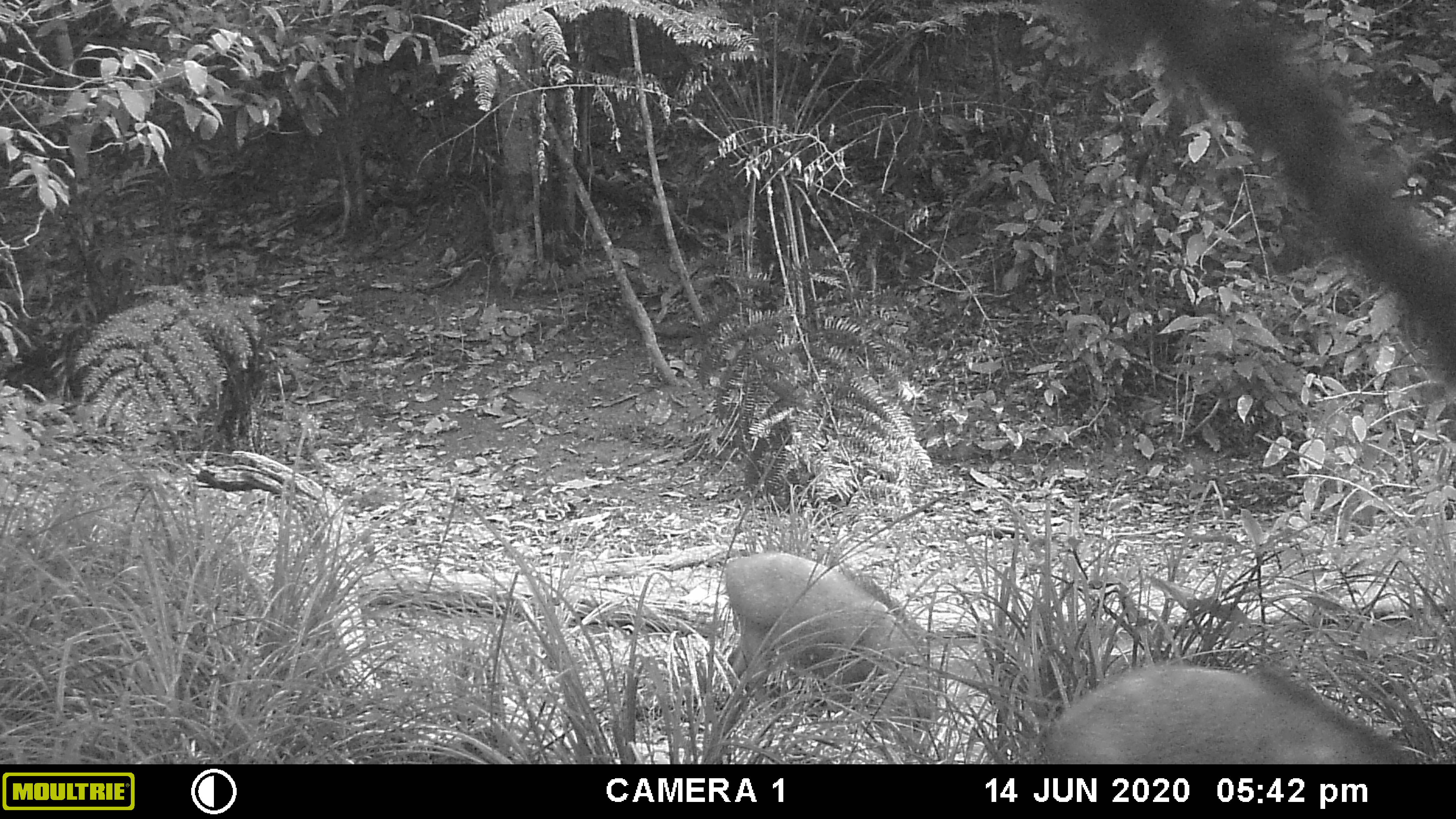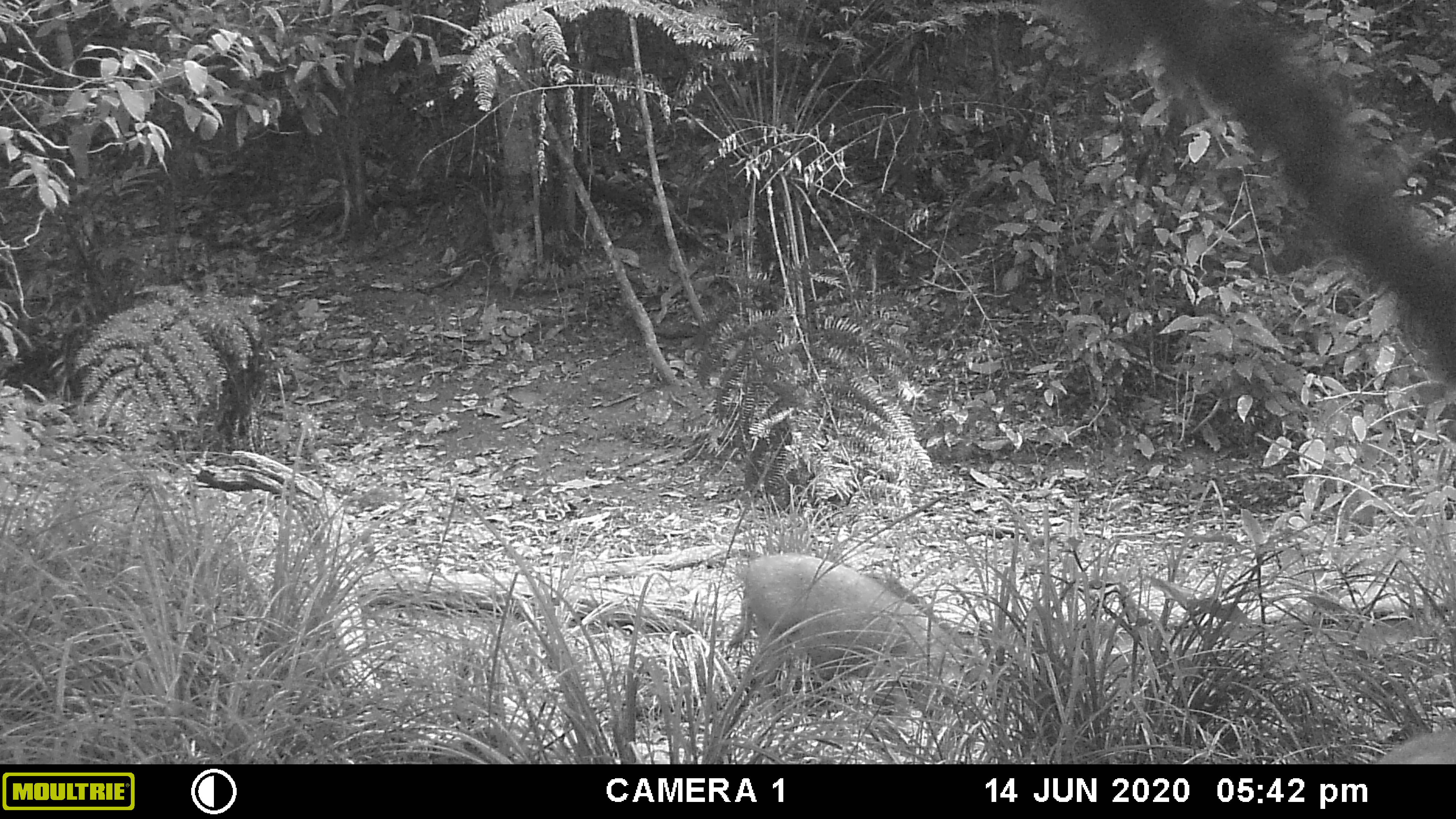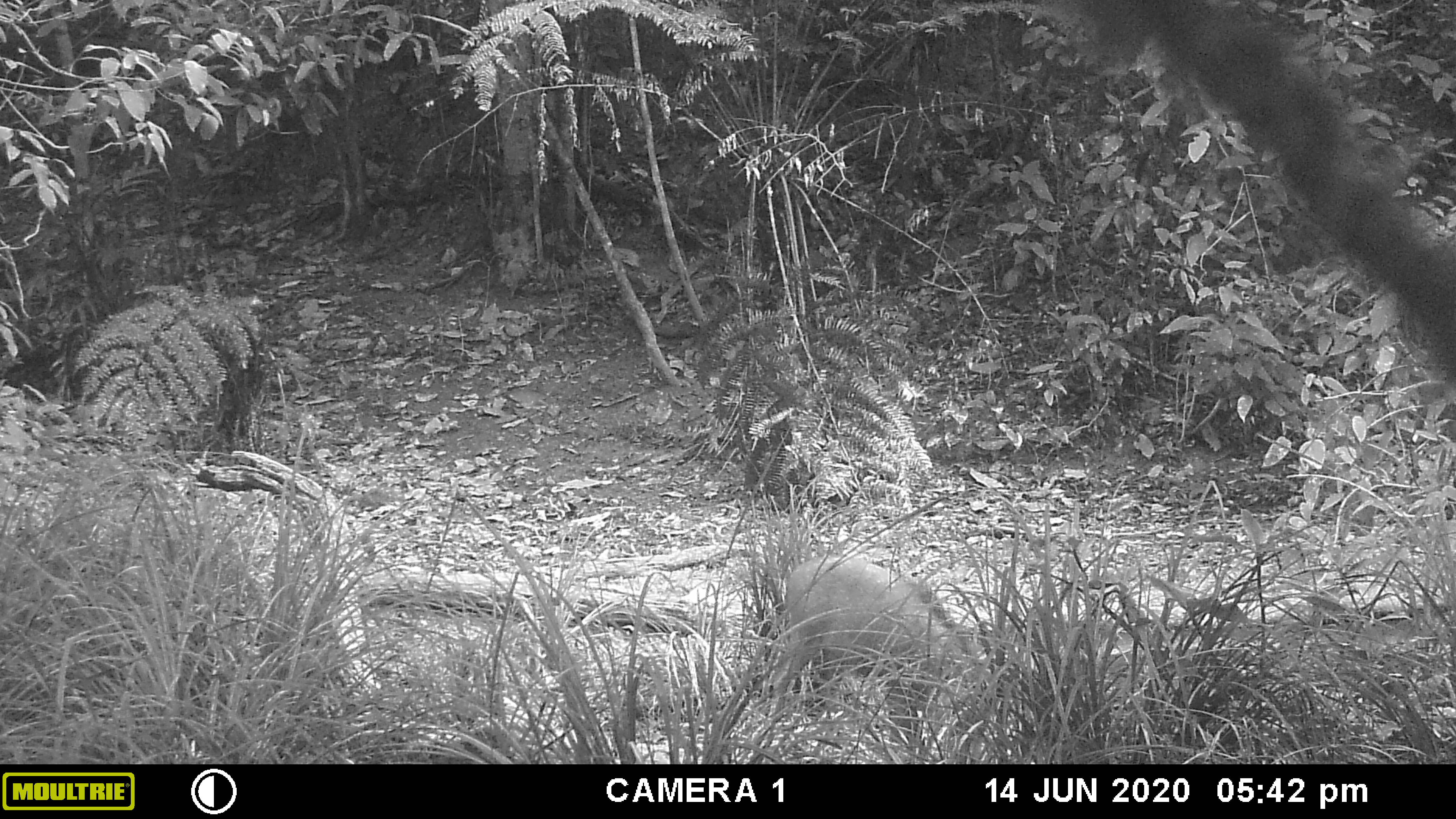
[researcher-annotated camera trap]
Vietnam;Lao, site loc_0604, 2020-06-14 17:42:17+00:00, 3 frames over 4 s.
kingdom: Animalia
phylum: Chordata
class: Mammalia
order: Artiodactyla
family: Suidae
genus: Sus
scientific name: Sus scrofa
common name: eurasian wild pig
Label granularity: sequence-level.